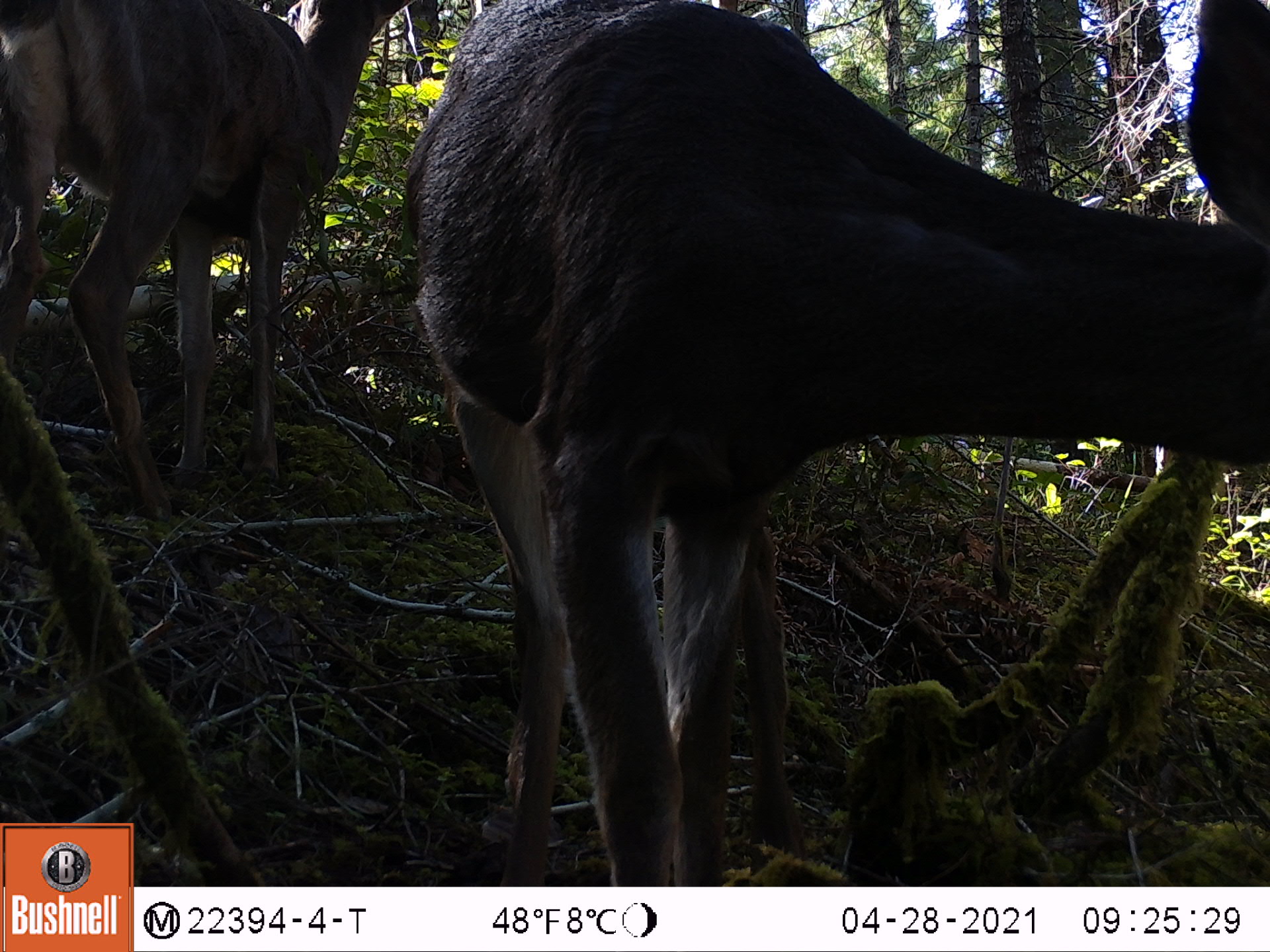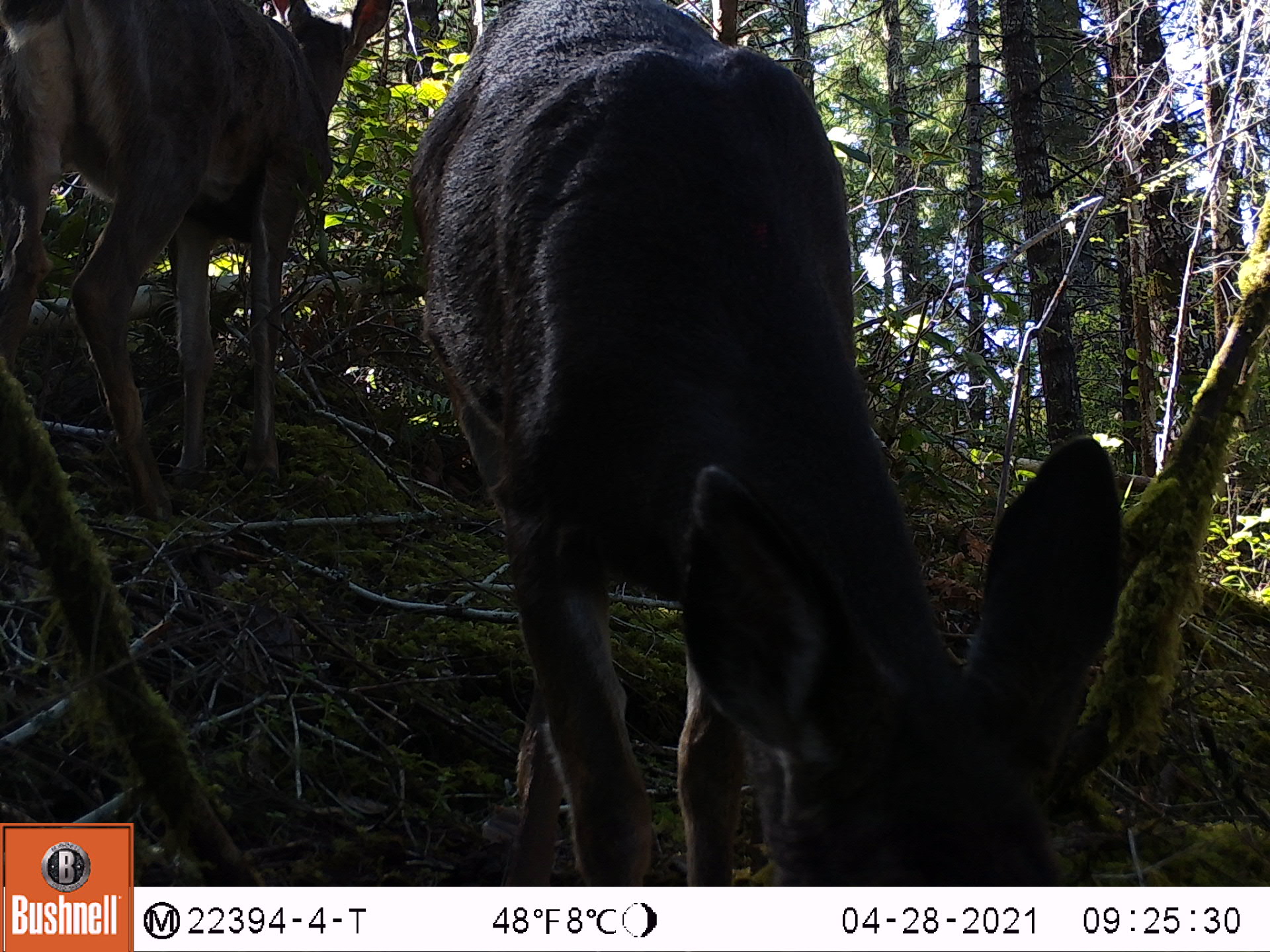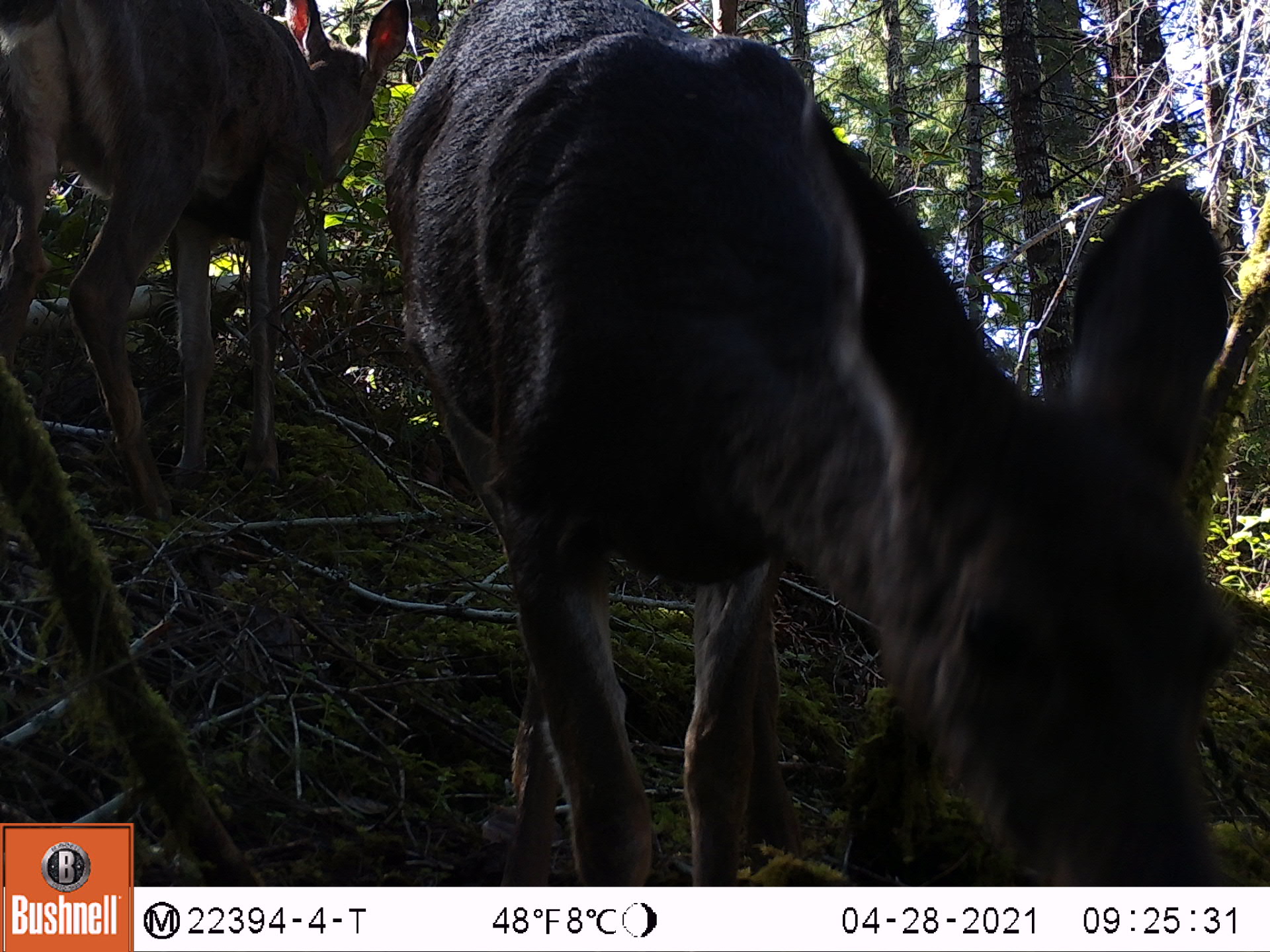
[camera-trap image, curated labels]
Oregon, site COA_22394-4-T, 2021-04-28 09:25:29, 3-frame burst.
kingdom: Animalia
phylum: Chordata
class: Mammalia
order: Artiodactyla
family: Cervidae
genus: Odocoileus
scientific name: Odocoileus hemionus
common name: black-tailed deer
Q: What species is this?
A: Black-tailed deer (Odocoileus hemionus).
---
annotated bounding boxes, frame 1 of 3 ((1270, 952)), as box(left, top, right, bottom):
black-tailed deer: box(380, 2, 1269, 885); box(0, 0, 425, 542)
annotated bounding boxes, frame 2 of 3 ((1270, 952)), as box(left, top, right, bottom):
black-tailed deer: box(376, 0, 1181, 883); box(0, 0, 406, 543)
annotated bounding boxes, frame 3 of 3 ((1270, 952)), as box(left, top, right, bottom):
black-tailed deer: box(365, 0, 1269, 883); box(0, 0, 417, 549)